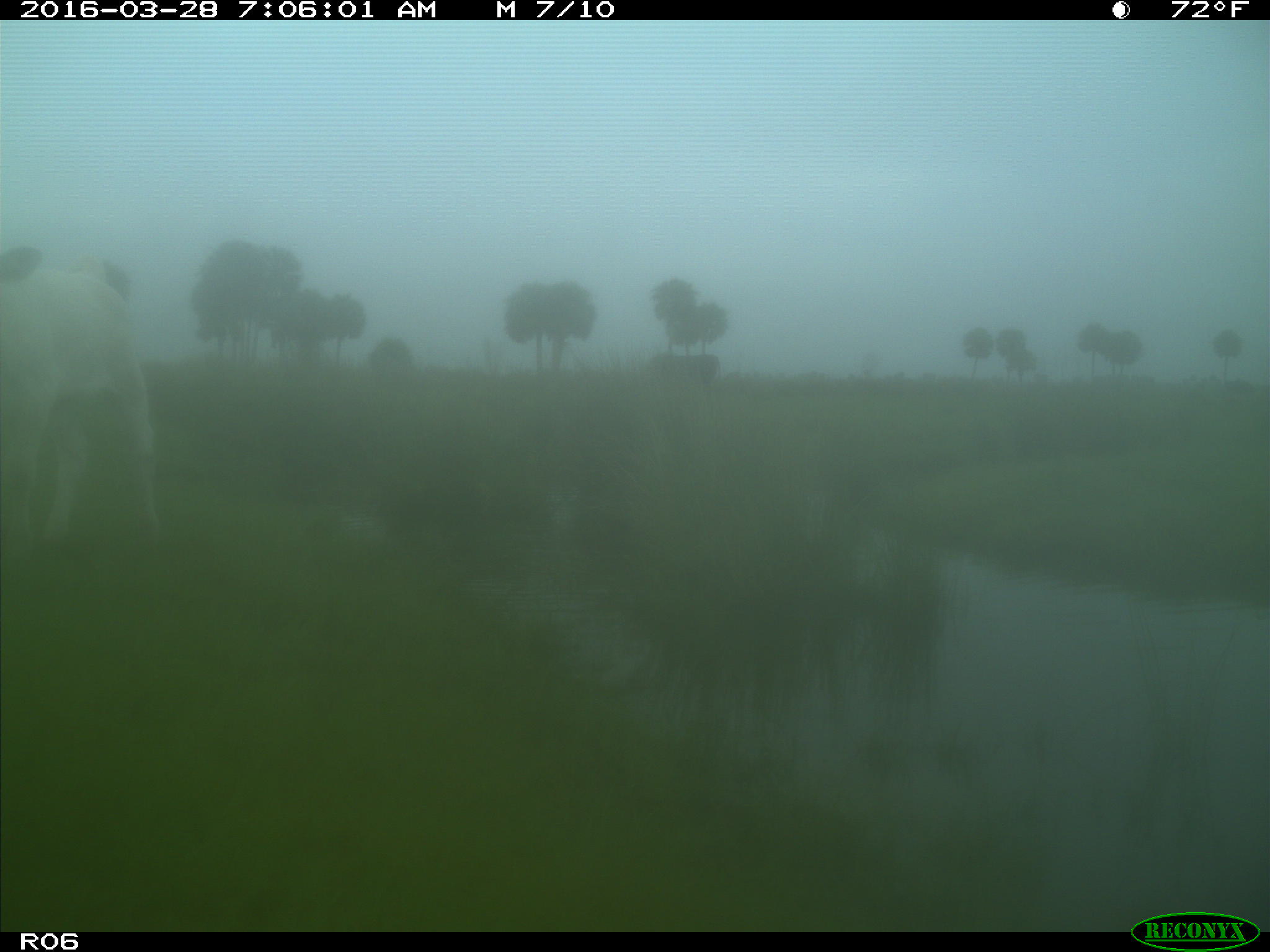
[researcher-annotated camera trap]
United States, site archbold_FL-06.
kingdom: Animalia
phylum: Chordata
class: Mammalia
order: Artiodactyla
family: Bovidae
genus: Bos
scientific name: Bos taurus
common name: domestic cow